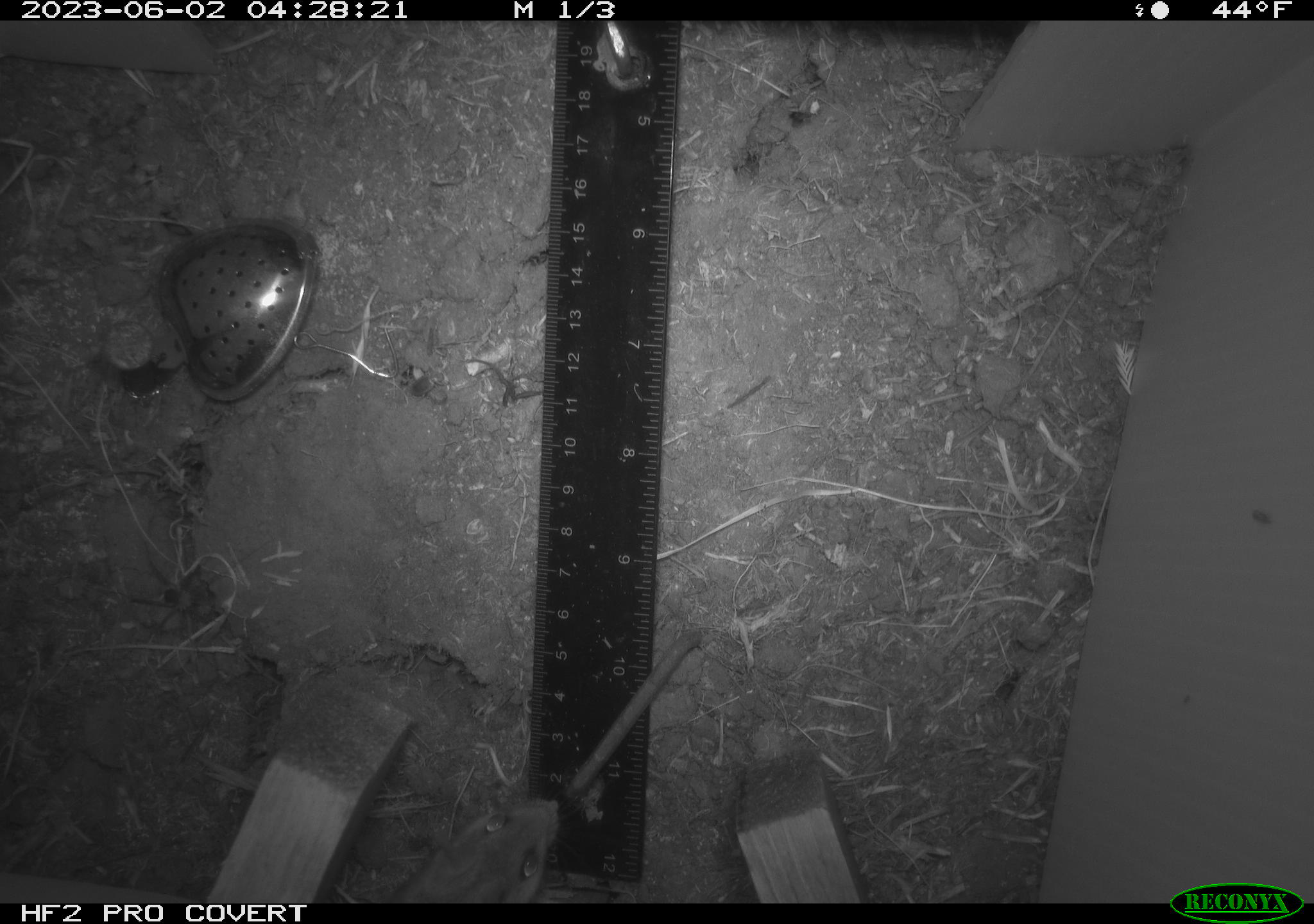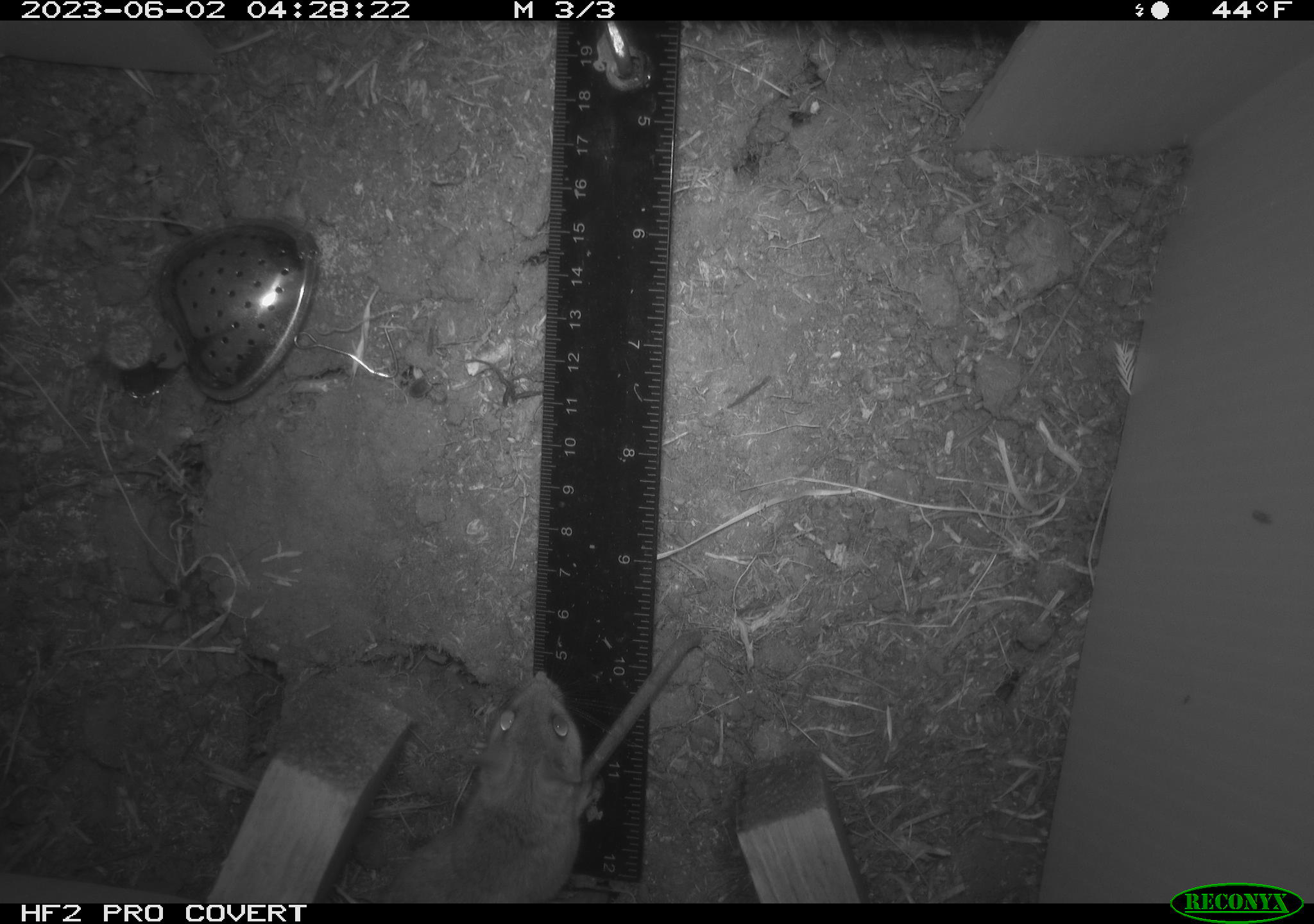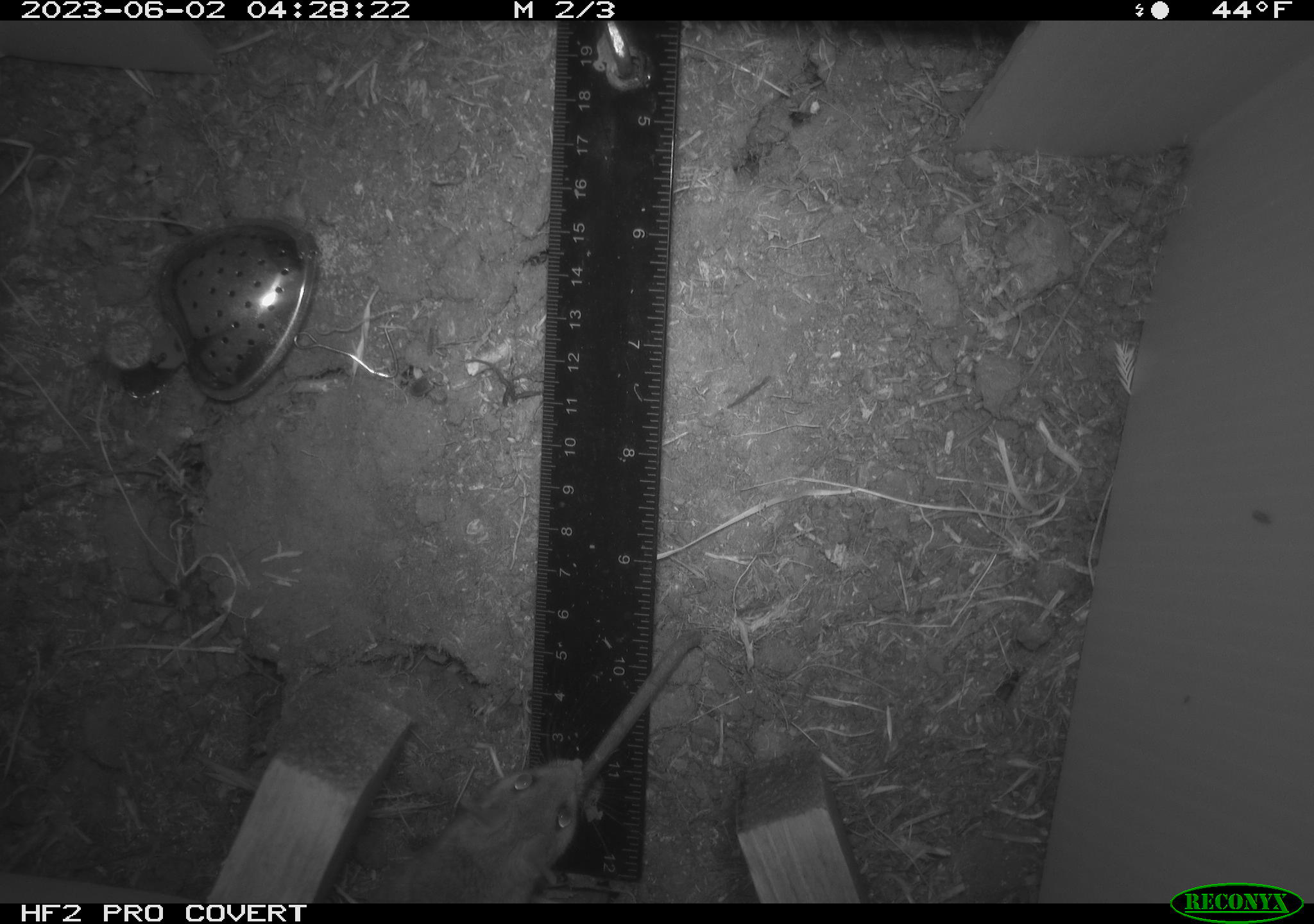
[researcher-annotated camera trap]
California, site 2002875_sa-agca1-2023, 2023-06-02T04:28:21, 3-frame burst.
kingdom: Animalia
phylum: Chordata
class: Mammalia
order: Rodentia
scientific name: Rodentia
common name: mouse species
Mouse species (Rodentia).